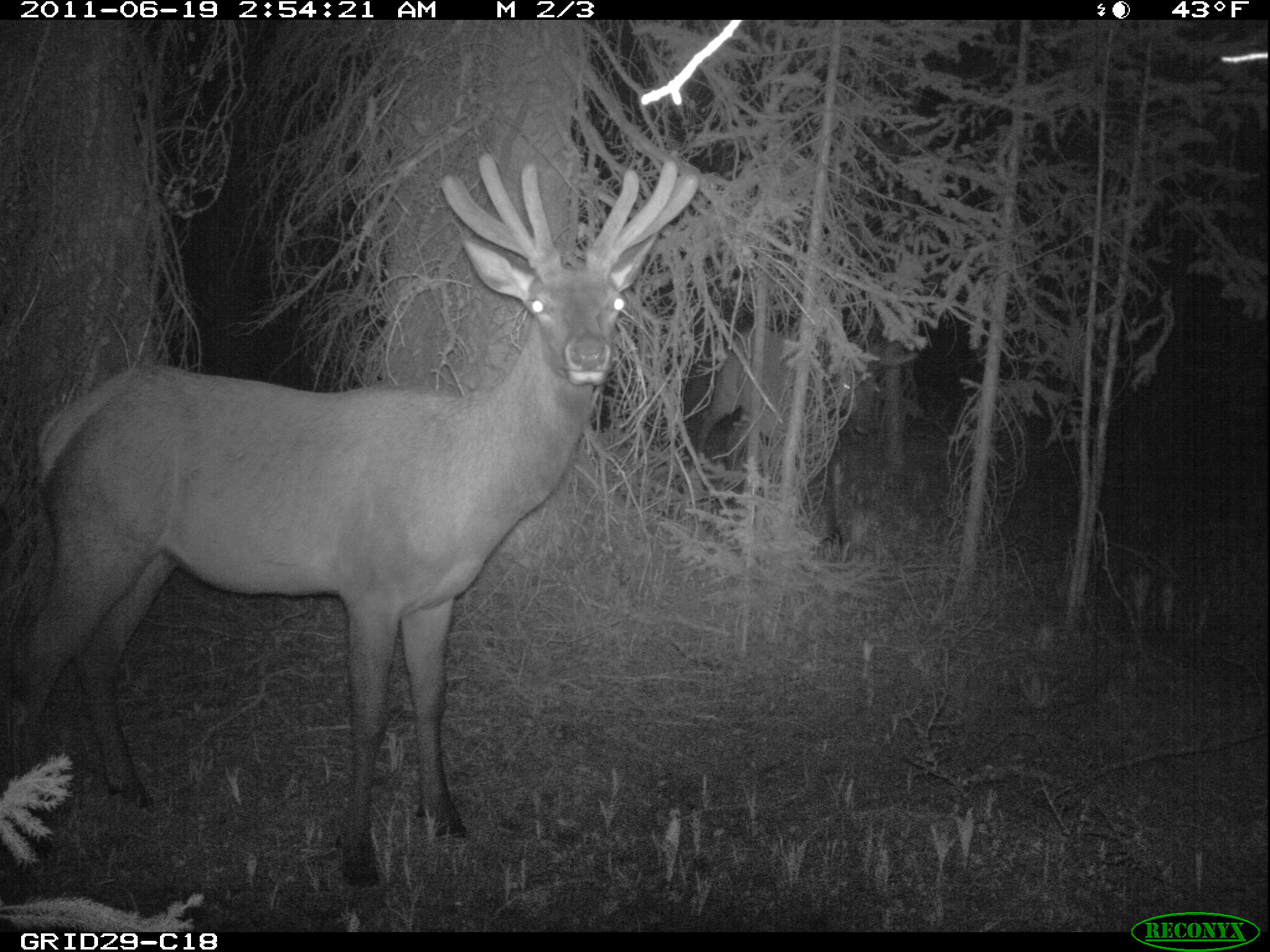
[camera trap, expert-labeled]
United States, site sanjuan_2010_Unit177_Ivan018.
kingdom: Animalia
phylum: Chordata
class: Mammalia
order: Artiodactyla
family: Cervidae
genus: Cervus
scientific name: Cervus elaphus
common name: red deer